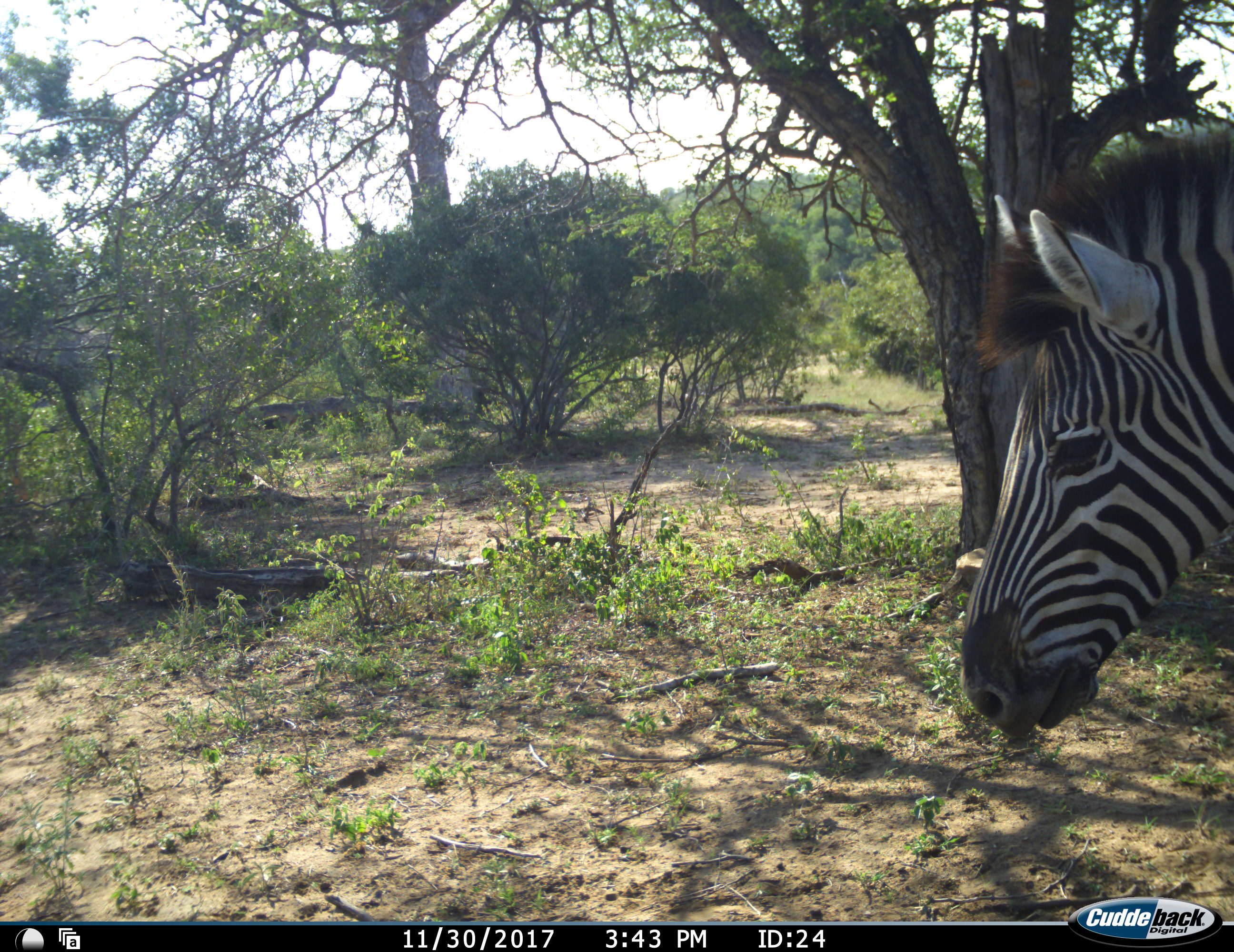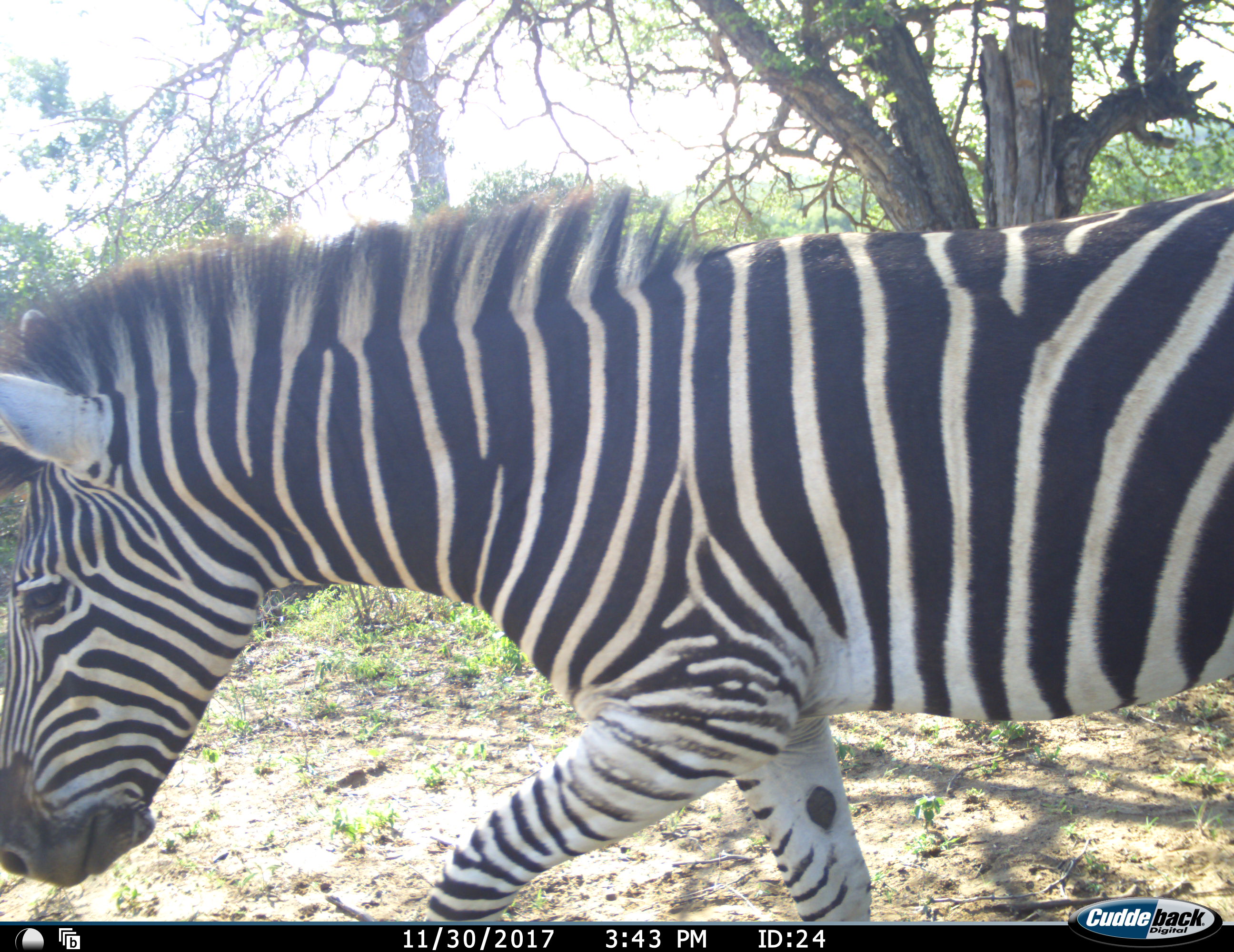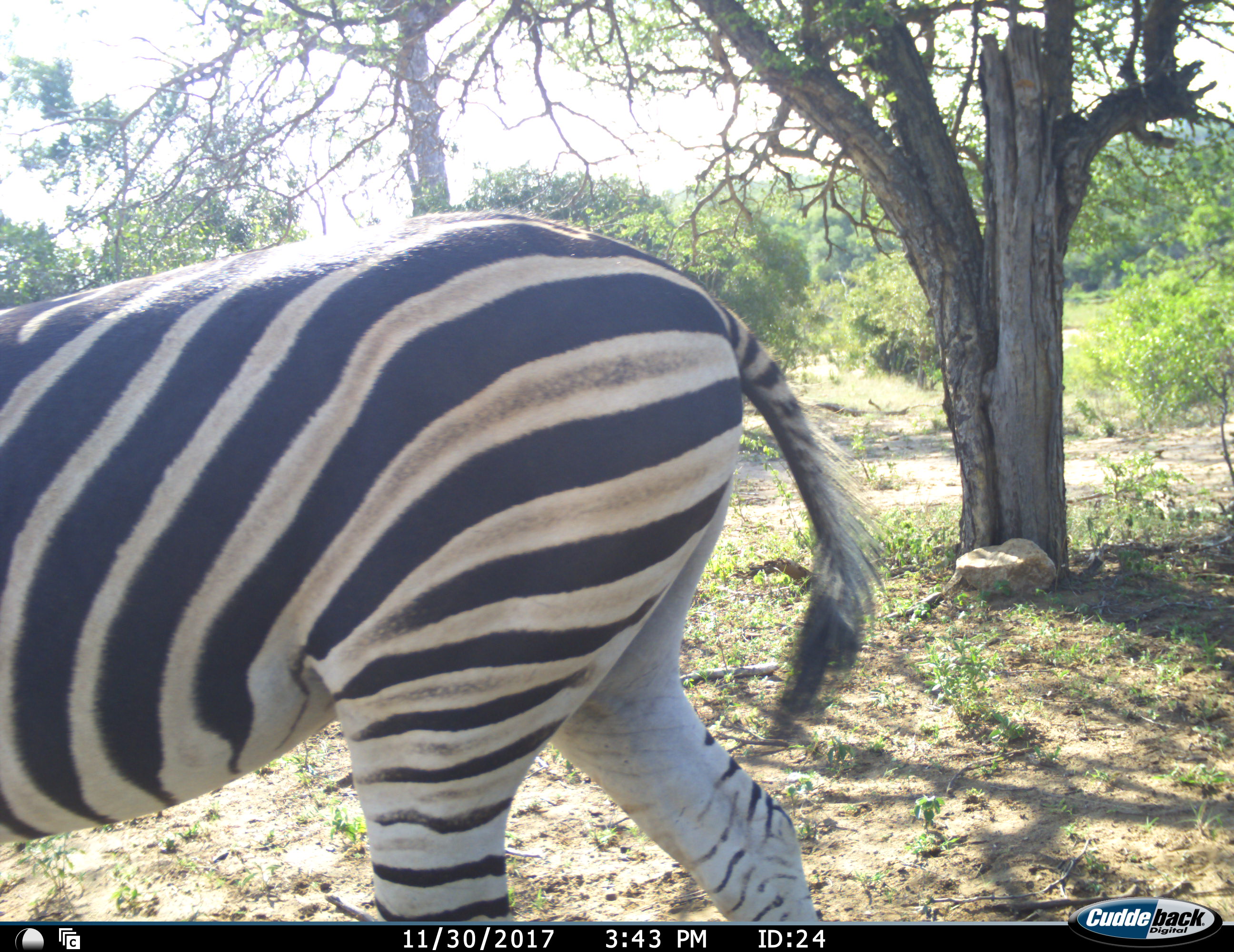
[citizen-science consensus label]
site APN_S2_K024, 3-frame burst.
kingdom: Animalia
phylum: Chordata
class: Mammalia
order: Perissodactyla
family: Equidae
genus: Equus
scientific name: Equus quagga burchellii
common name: burchell's zebra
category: zebraburchells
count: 1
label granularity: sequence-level